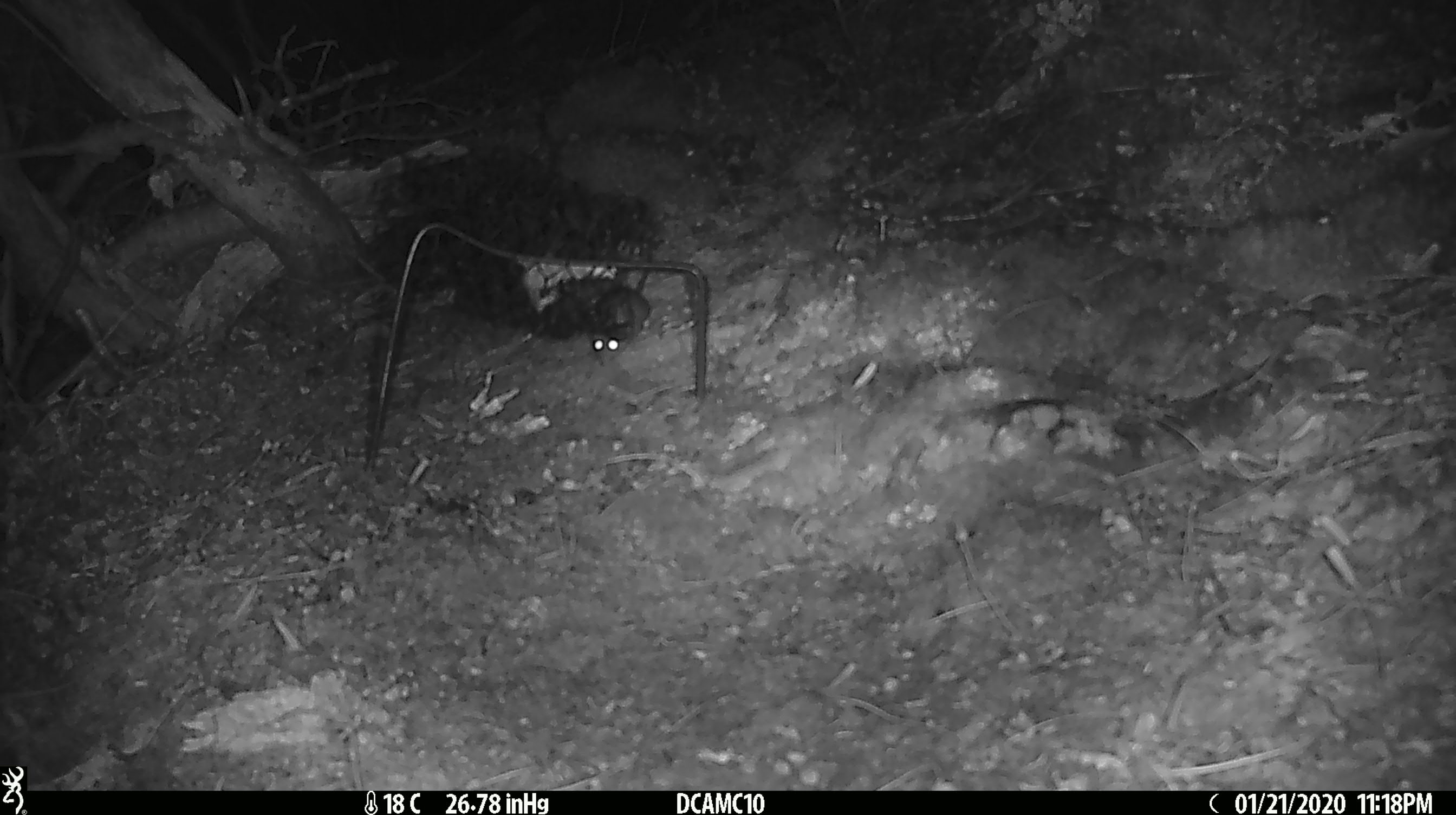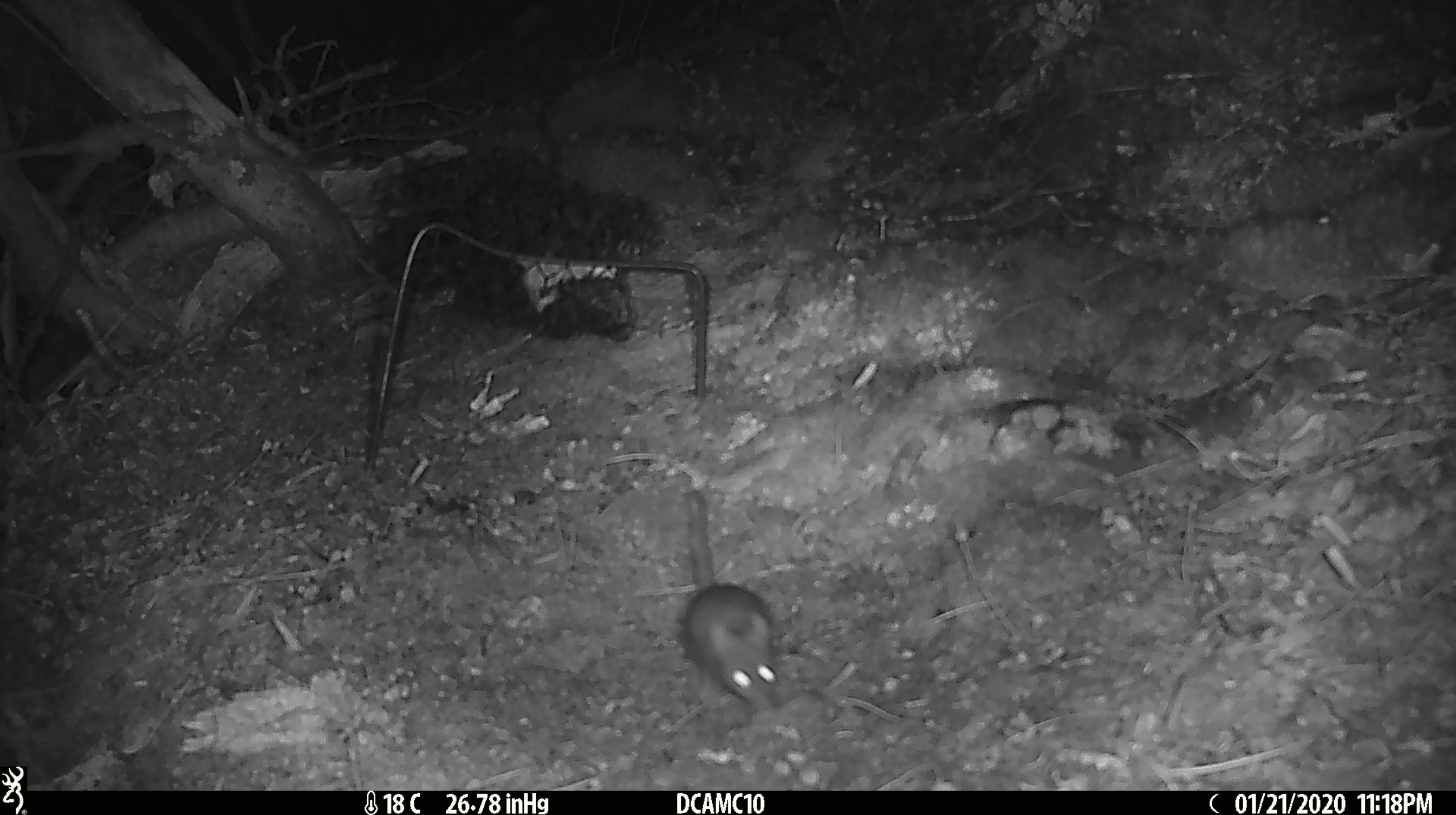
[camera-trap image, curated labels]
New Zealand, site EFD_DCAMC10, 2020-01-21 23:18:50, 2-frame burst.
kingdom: Animalia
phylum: Chordata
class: Mammalia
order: Rodentia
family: Muridae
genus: Mus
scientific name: Mus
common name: mouse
Mouse (Mus).